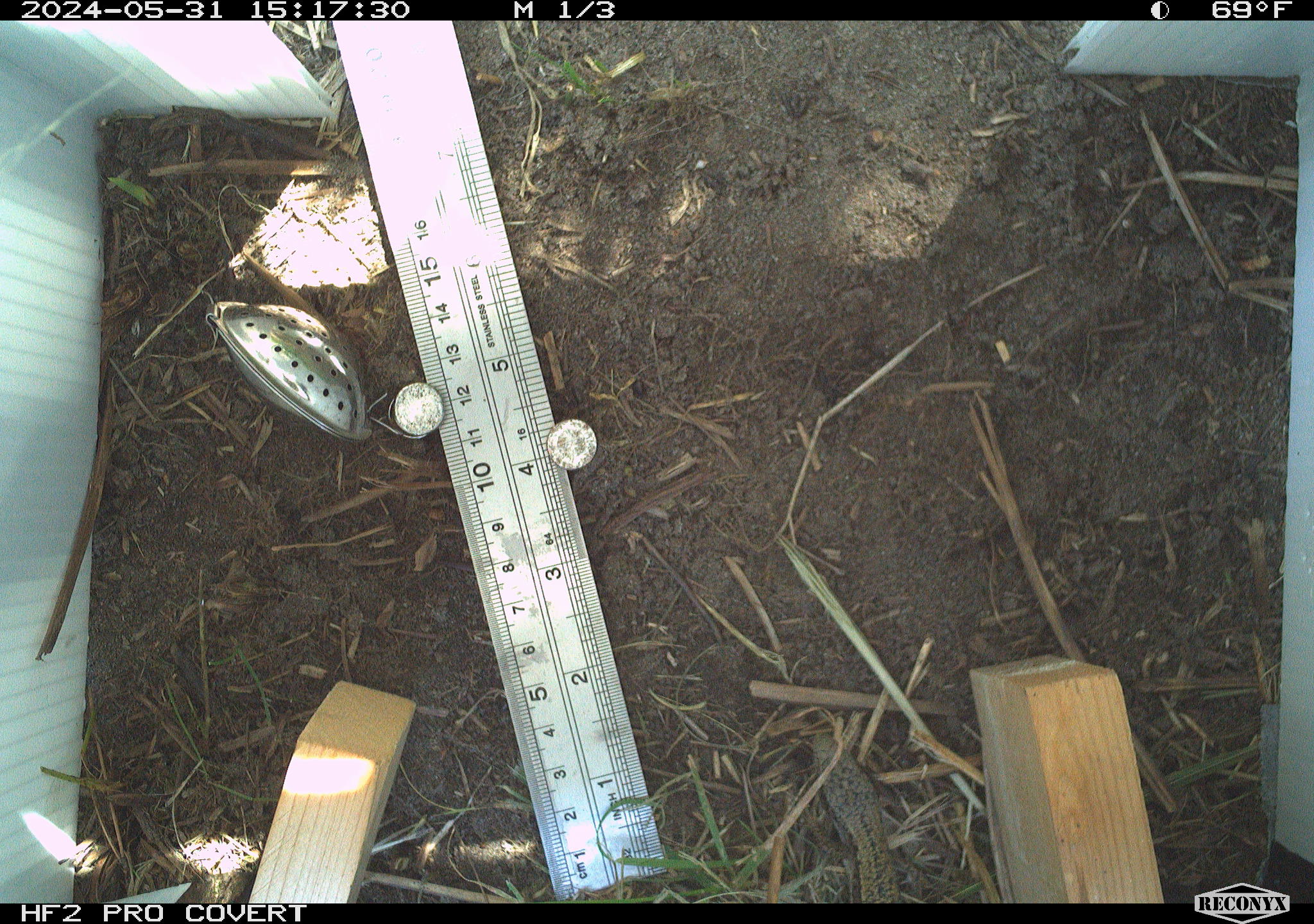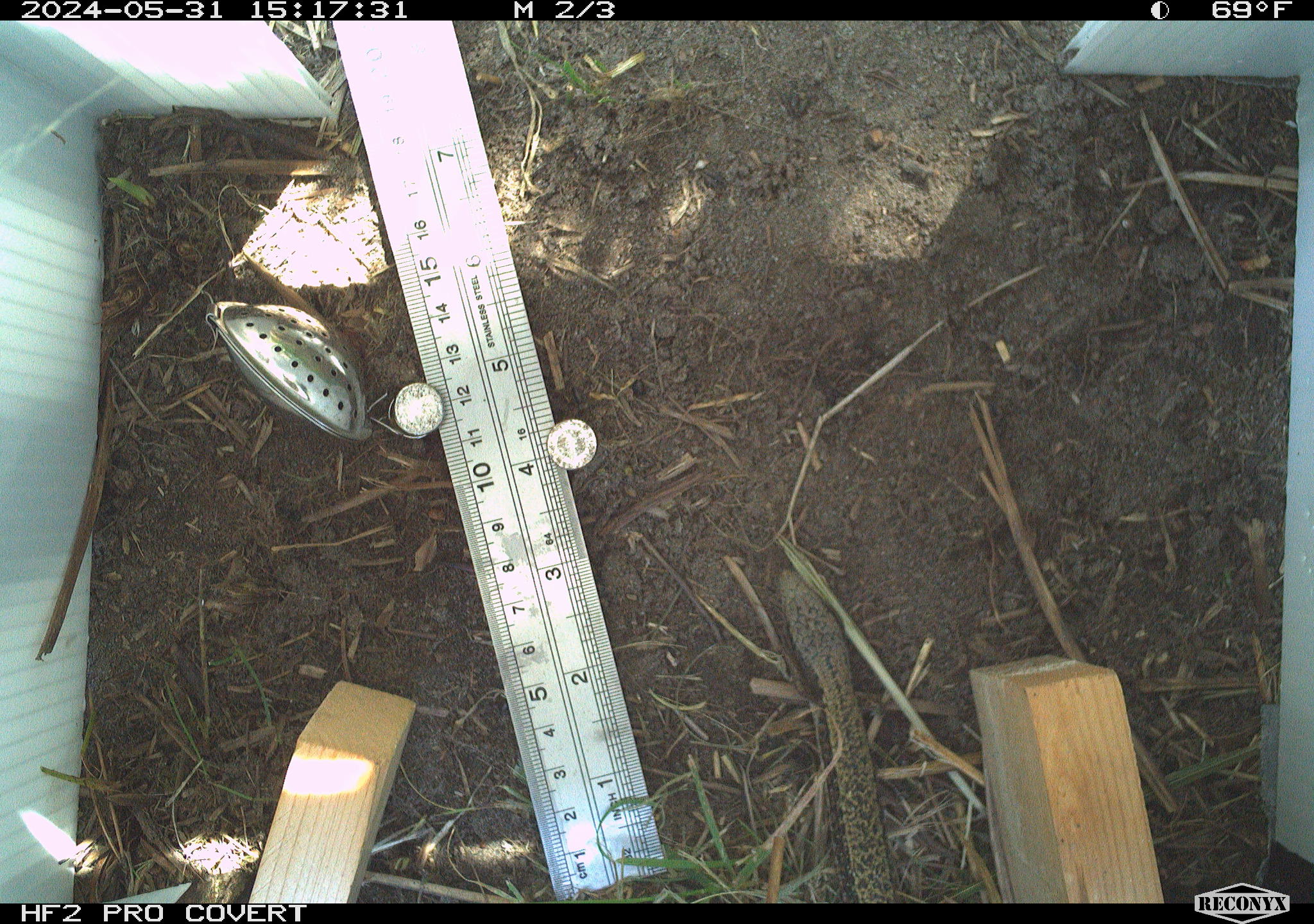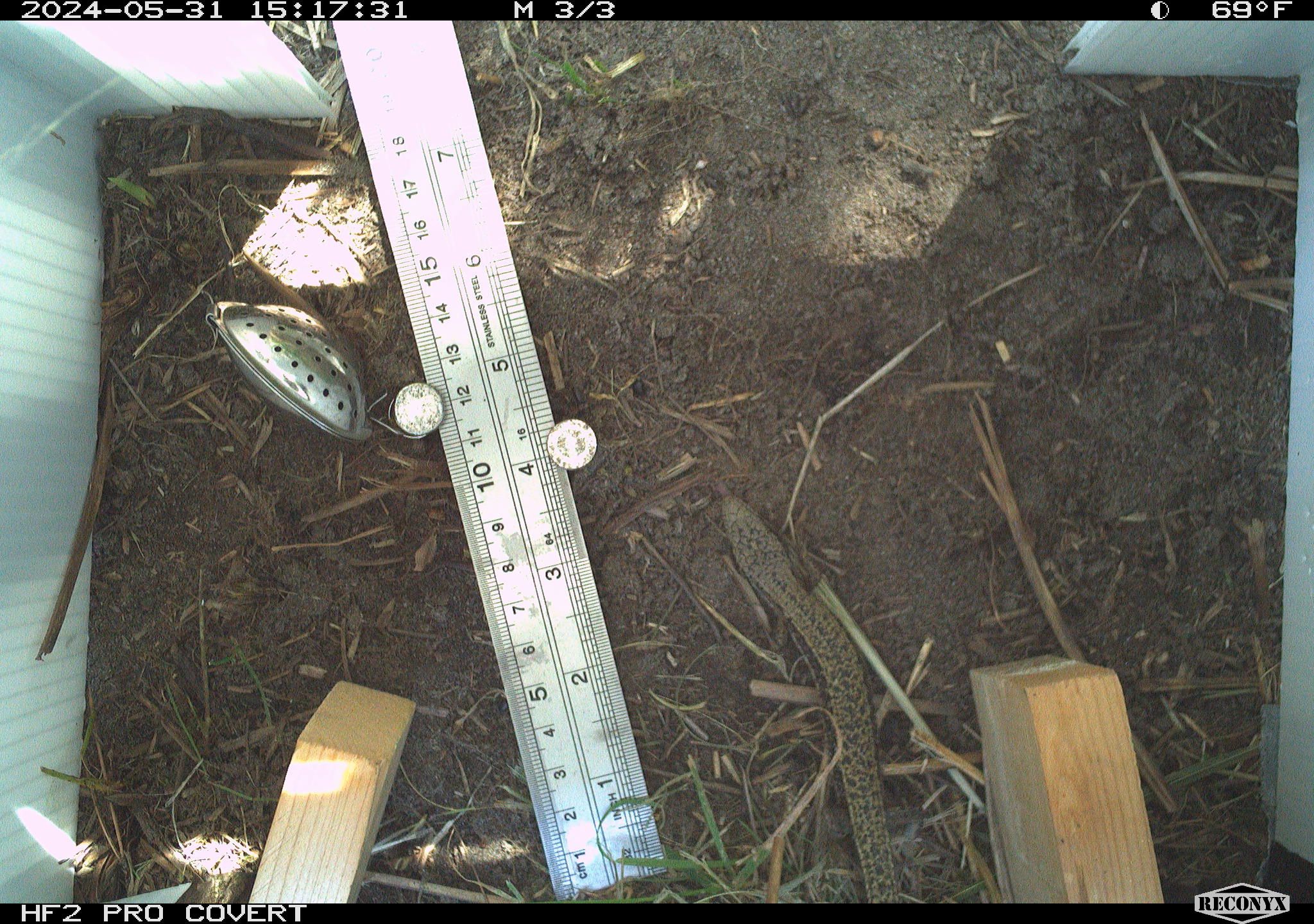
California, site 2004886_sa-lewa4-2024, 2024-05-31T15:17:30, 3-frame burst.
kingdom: Animalia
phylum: Chordata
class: Reptilia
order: Squamata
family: Anguidae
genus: Elgaria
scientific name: Elgaria coerulea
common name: northern alligator lizard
Northern alligator lizard (Elgaria coerulea).